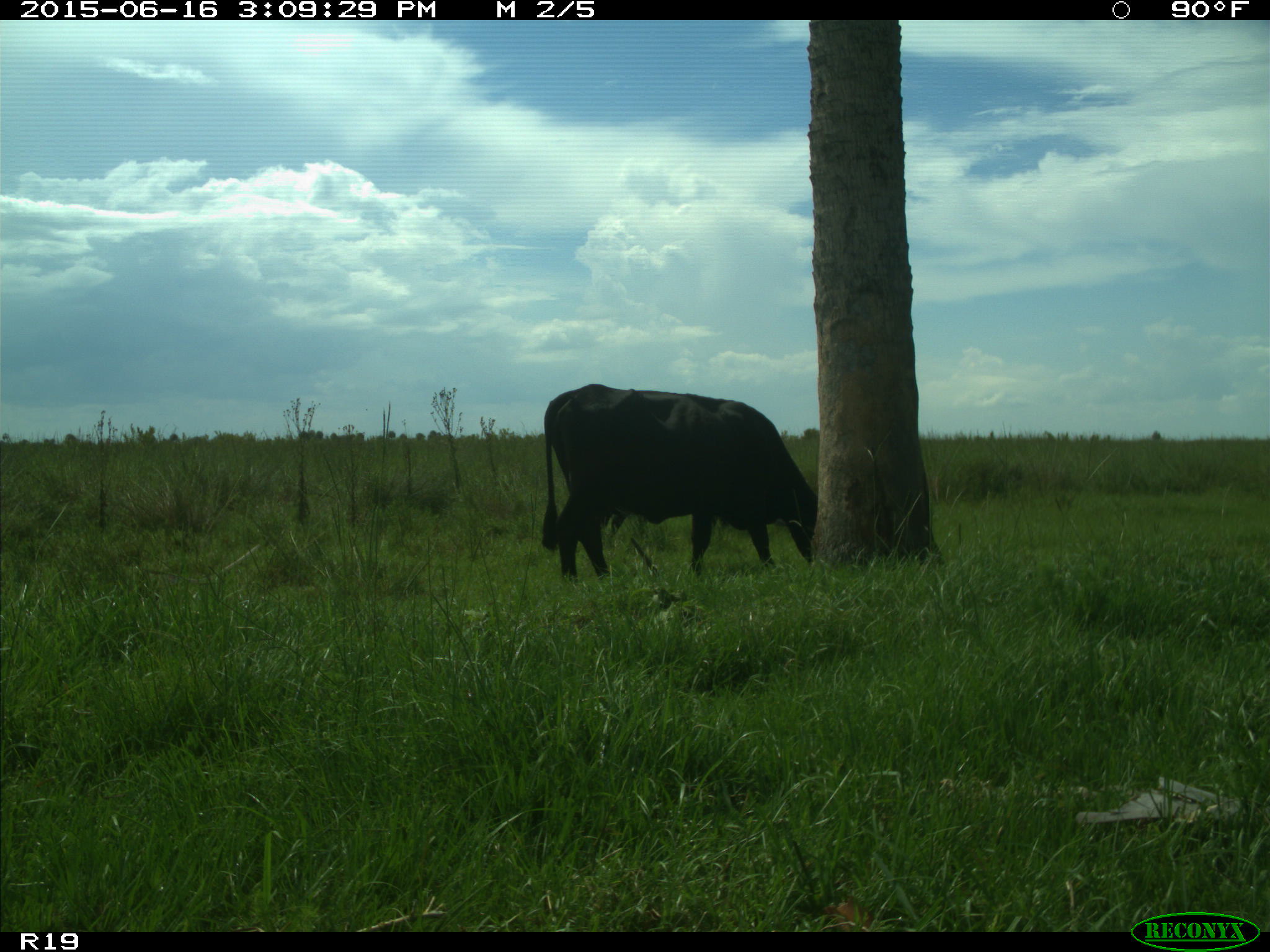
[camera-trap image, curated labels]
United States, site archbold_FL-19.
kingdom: Animalia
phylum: Chordata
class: Mammalia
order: Artiodactyla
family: Bovidae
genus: Bos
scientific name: Bos taurus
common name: domestic cow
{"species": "Bos taurus (domestic cow)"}